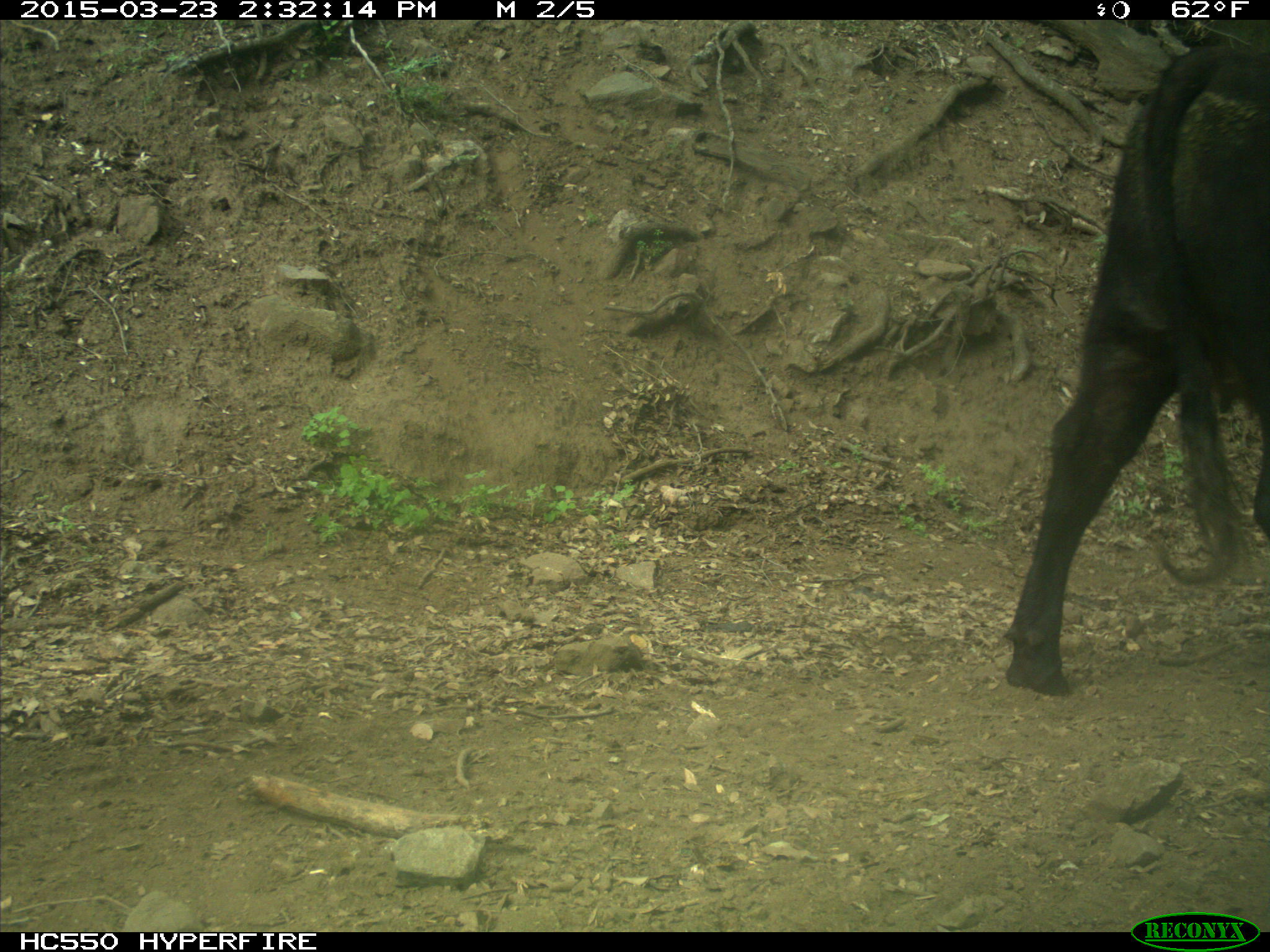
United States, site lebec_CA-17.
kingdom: Animalia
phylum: Chordata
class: Mammalia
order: Artiodactyla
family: Bovidae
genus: Bos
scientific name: Bos taurus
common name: domestic cow